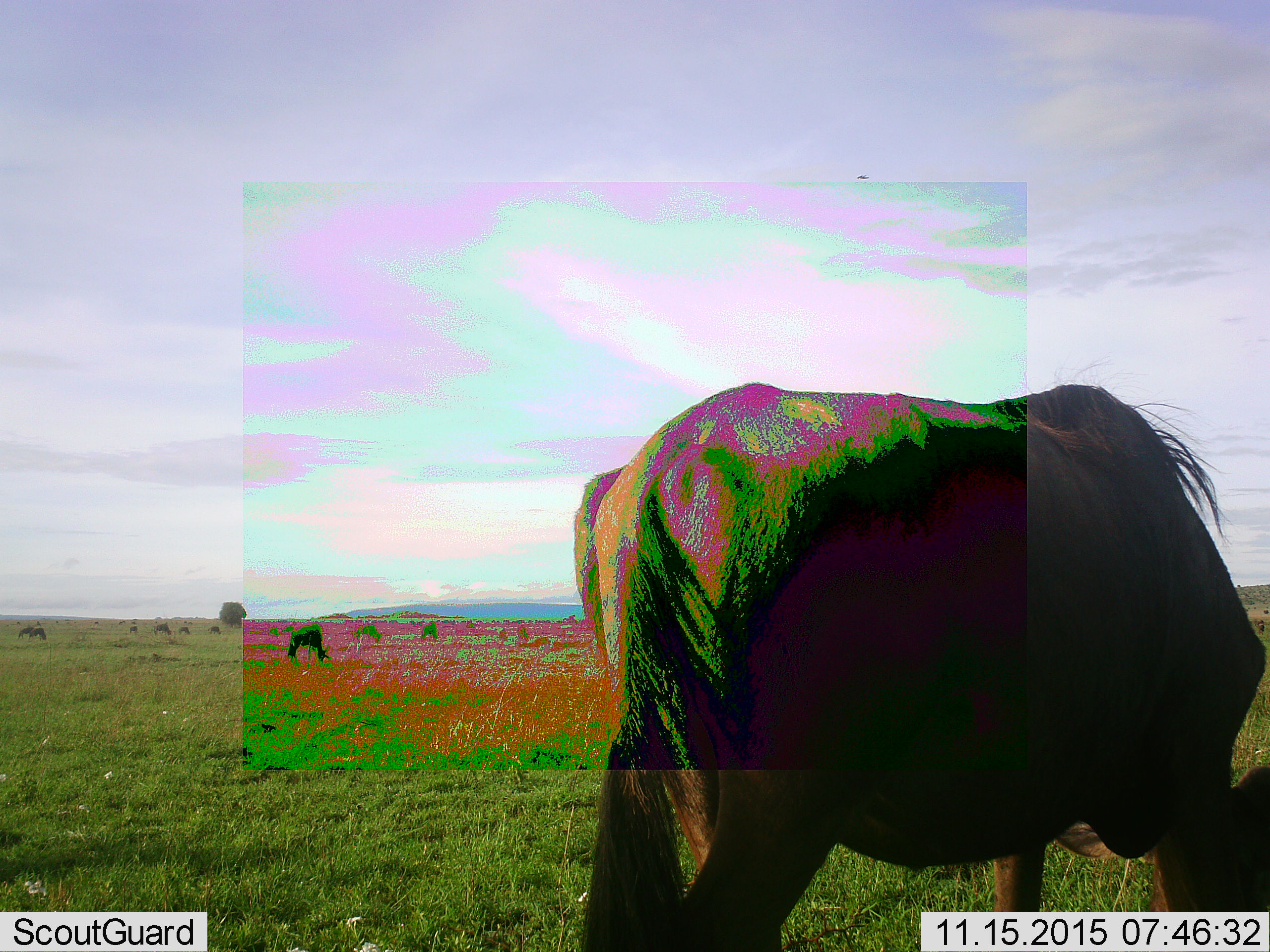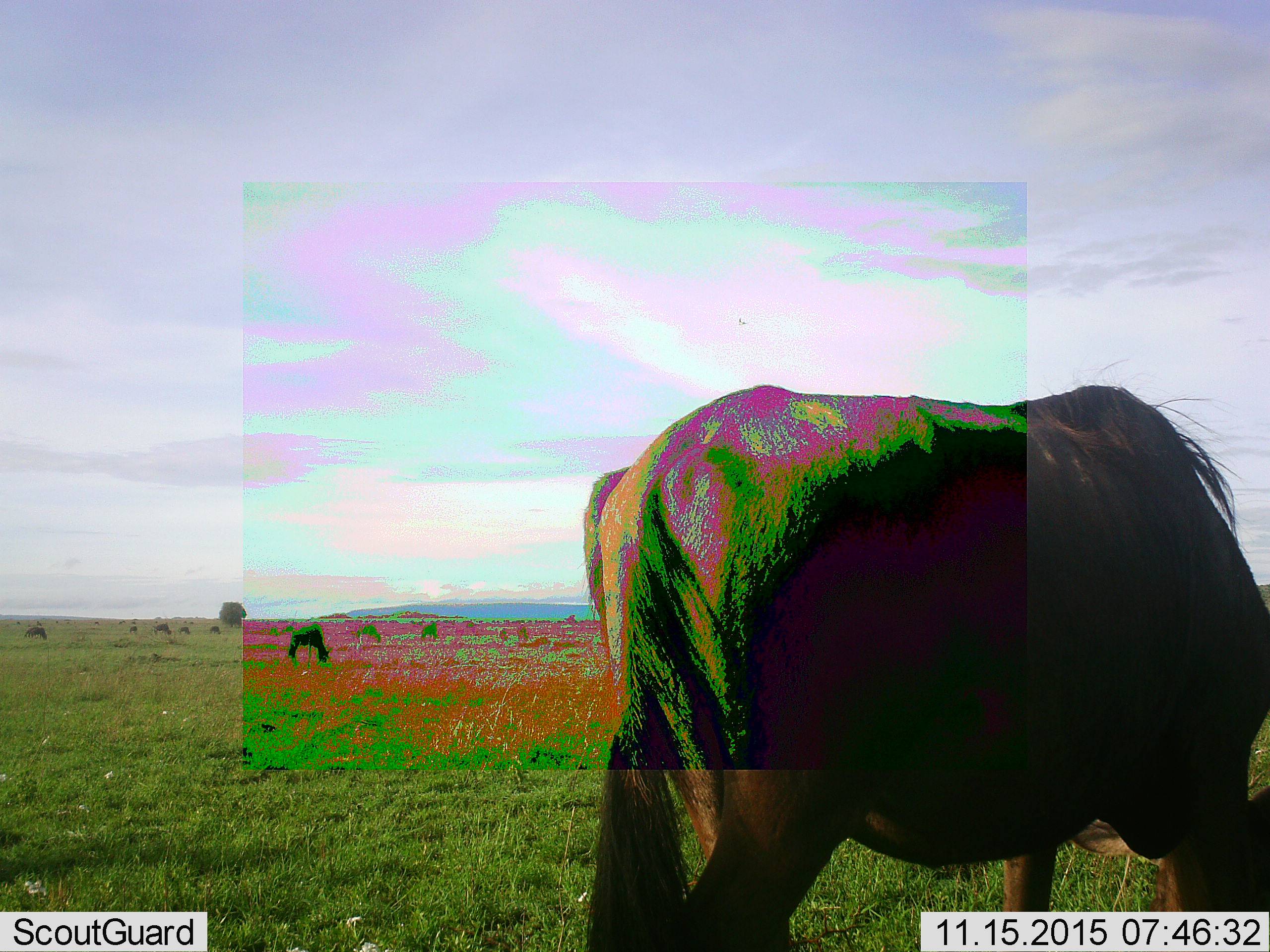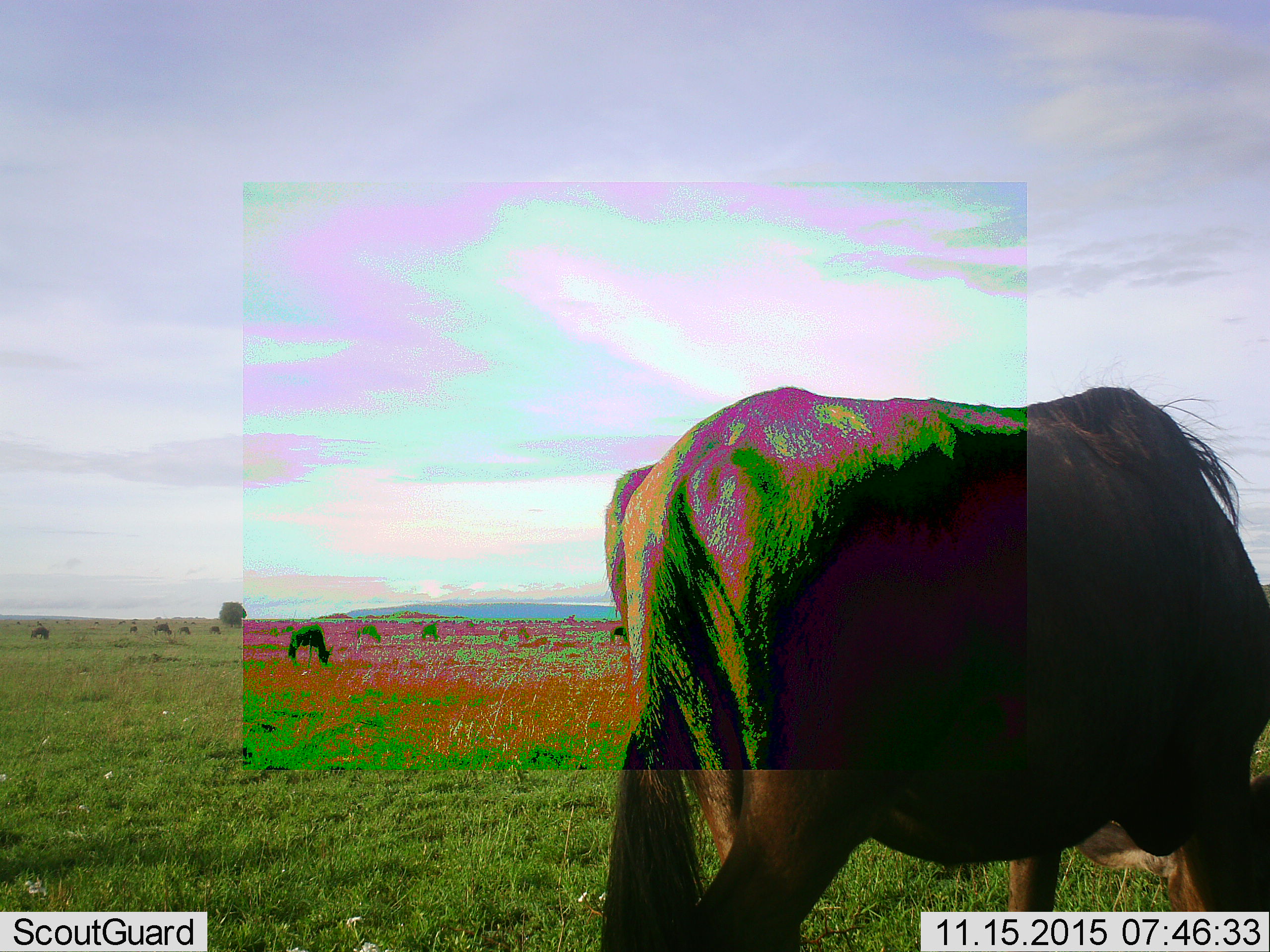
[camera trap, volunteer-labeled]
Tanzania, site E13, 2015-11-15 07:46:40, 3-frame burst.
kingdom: Animalia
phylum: Chordata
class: Mammalia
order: Artiodactyla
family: Bovidae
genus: Connochaetes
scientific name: Connochaetes taurinus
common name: blue wildebeest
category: wildebeest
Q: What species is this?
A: Wildebeest (blue wildebeest) (Connochaetes taurinus).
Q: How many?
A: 11-50.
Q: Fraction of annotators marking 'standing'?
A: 45%.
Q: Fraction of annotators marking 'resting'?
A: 0%.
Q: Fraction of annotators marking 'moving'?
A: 45%.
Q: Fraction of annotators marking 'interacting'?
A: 0%.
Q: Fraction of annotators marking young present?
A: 0%.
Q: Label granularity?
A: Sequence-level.